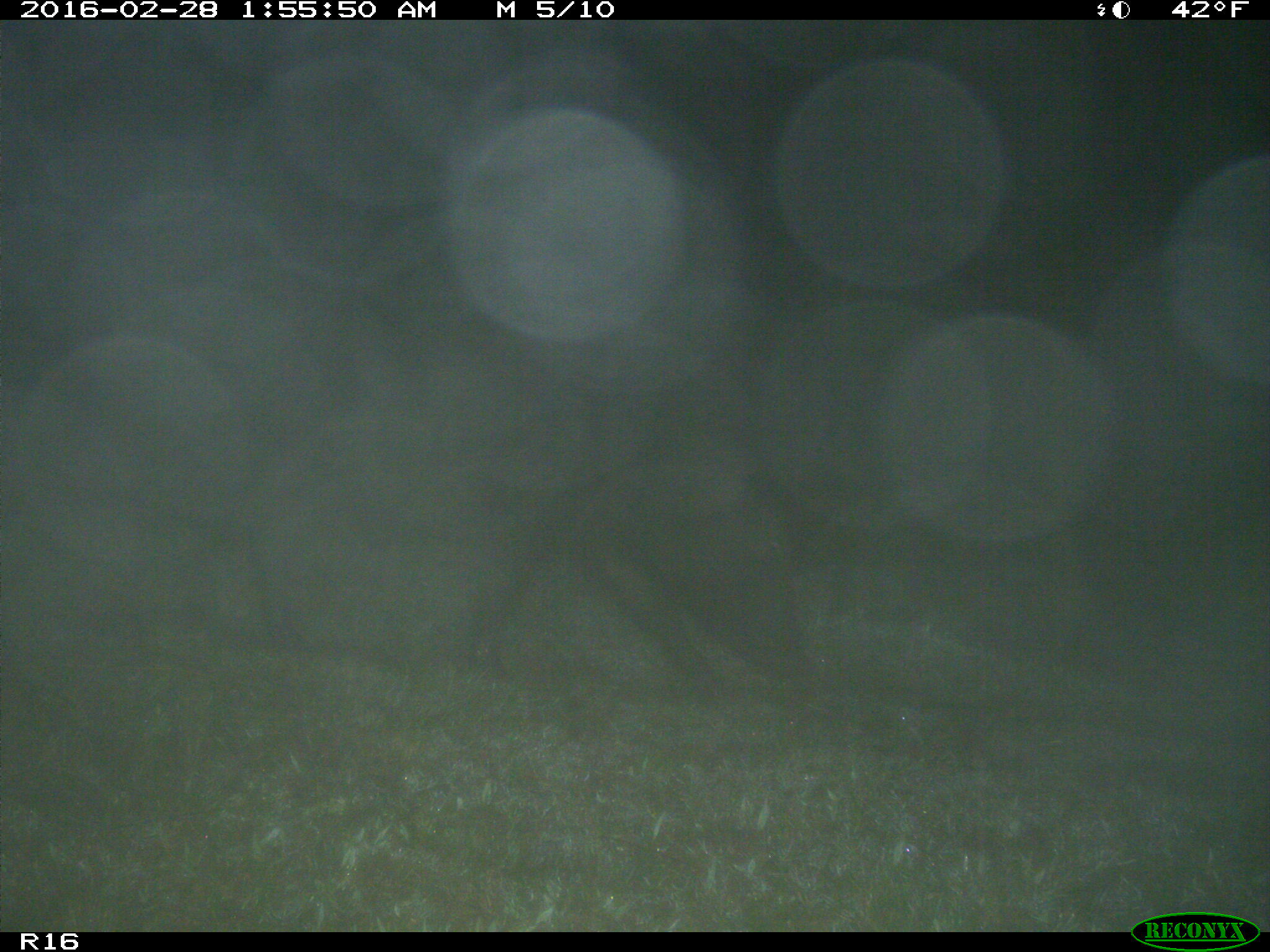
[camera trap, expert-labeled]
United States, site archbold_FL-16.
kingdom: Animalia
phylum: Chordata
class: Mammalia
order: Artiodactyla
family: Suidae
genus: Sus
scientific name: Sus scrofa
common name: wild boar